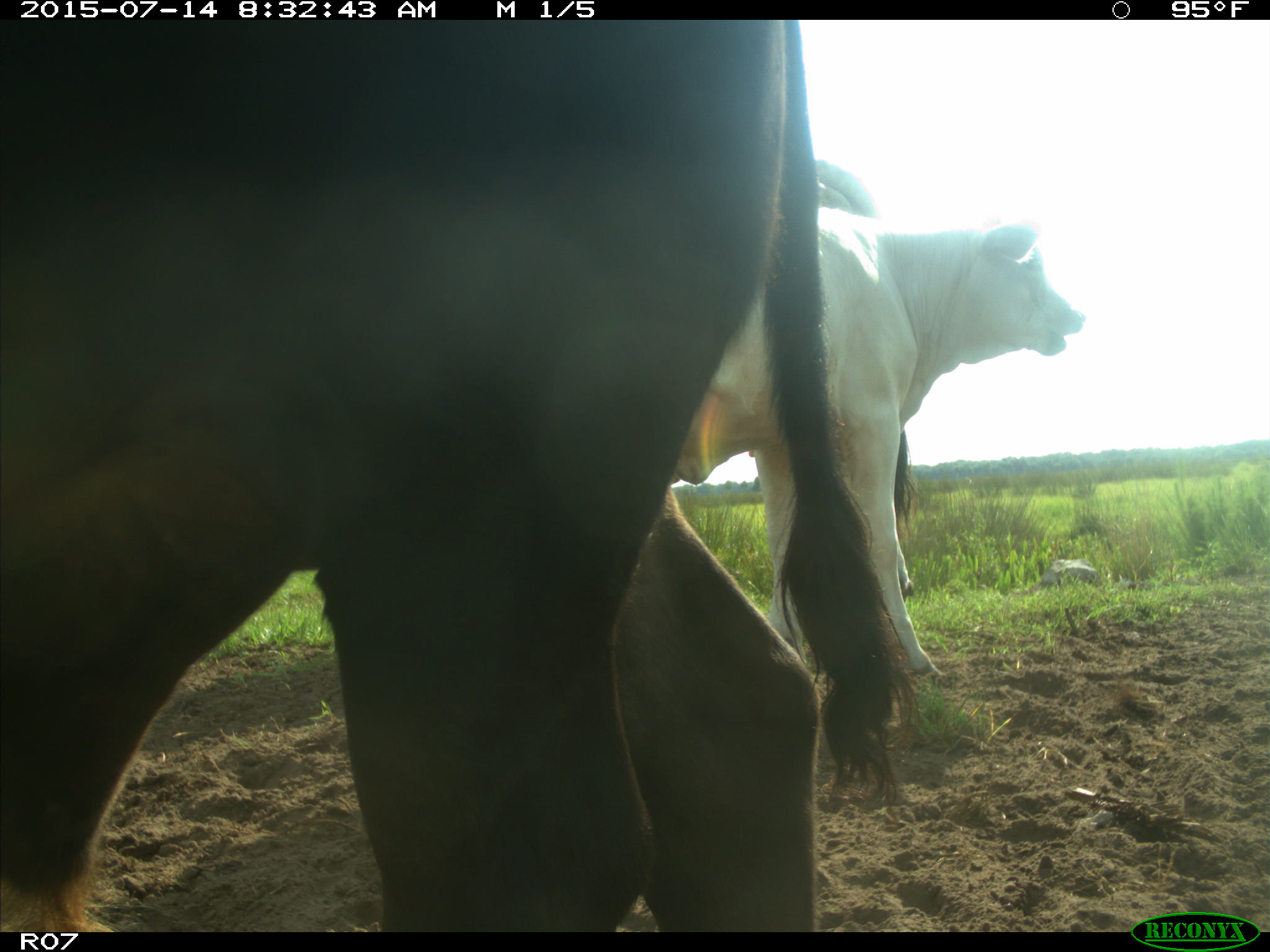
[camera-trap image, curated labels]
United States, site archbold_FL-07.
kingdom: Animalia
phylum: Chordata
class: Mammalia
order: Artiodactyla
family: Bovidae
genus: Bos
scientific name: Bos taurus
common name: domestic cow